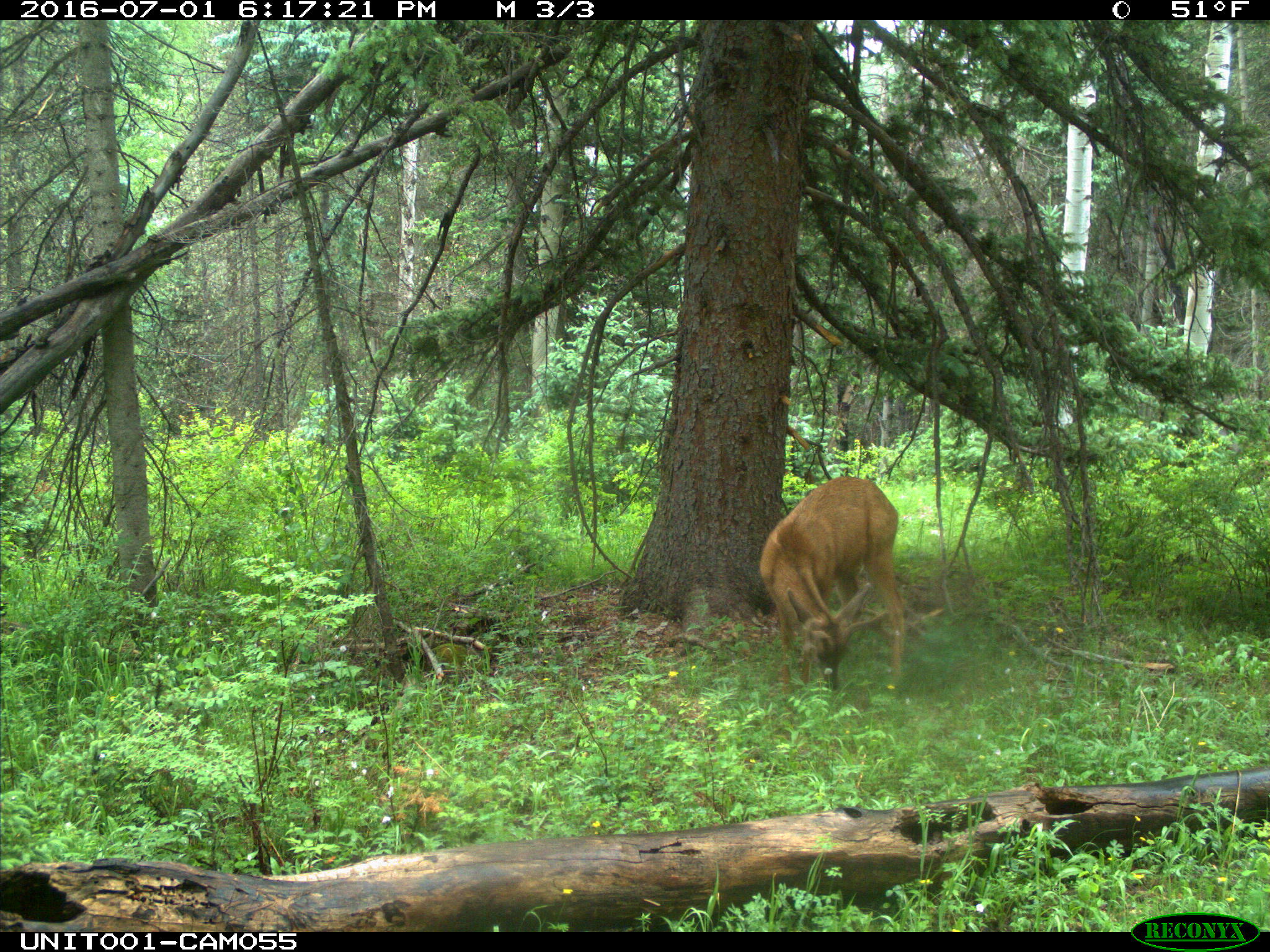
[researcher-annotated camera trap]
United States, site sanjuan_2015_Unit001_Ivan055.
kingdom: Animalia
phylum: Chordata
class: Mammalia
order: Artiodactyla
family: Cervidae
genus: Odocoileus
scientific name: Odocoileus hemionus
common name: mule deer